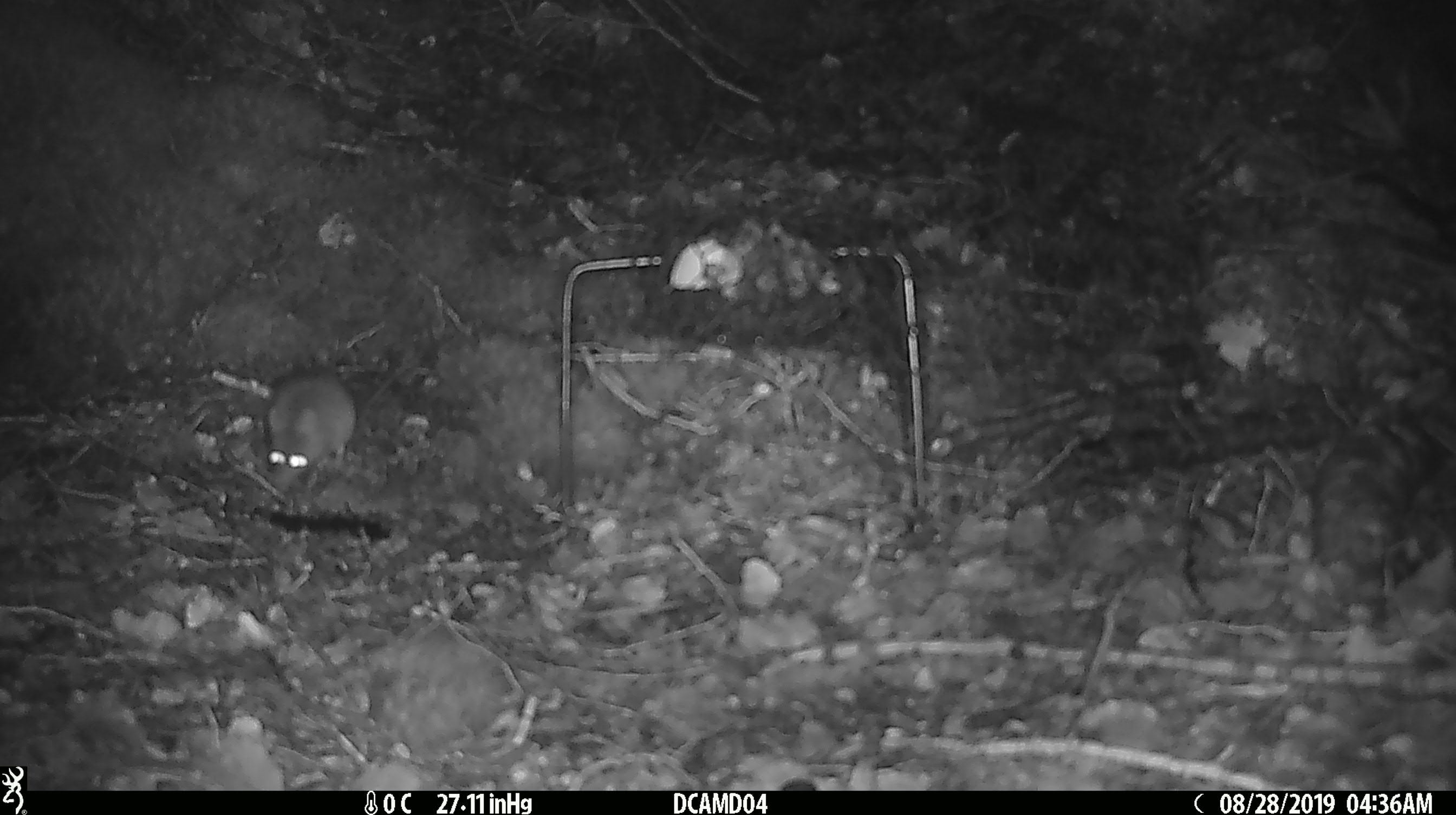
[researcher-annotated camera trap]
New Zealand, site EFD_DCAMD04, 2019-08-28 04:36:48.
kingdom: Animalia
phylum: Chordata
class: Mammalia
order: Rodentia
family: Muridae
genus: Mus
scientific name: Mus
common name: mouse